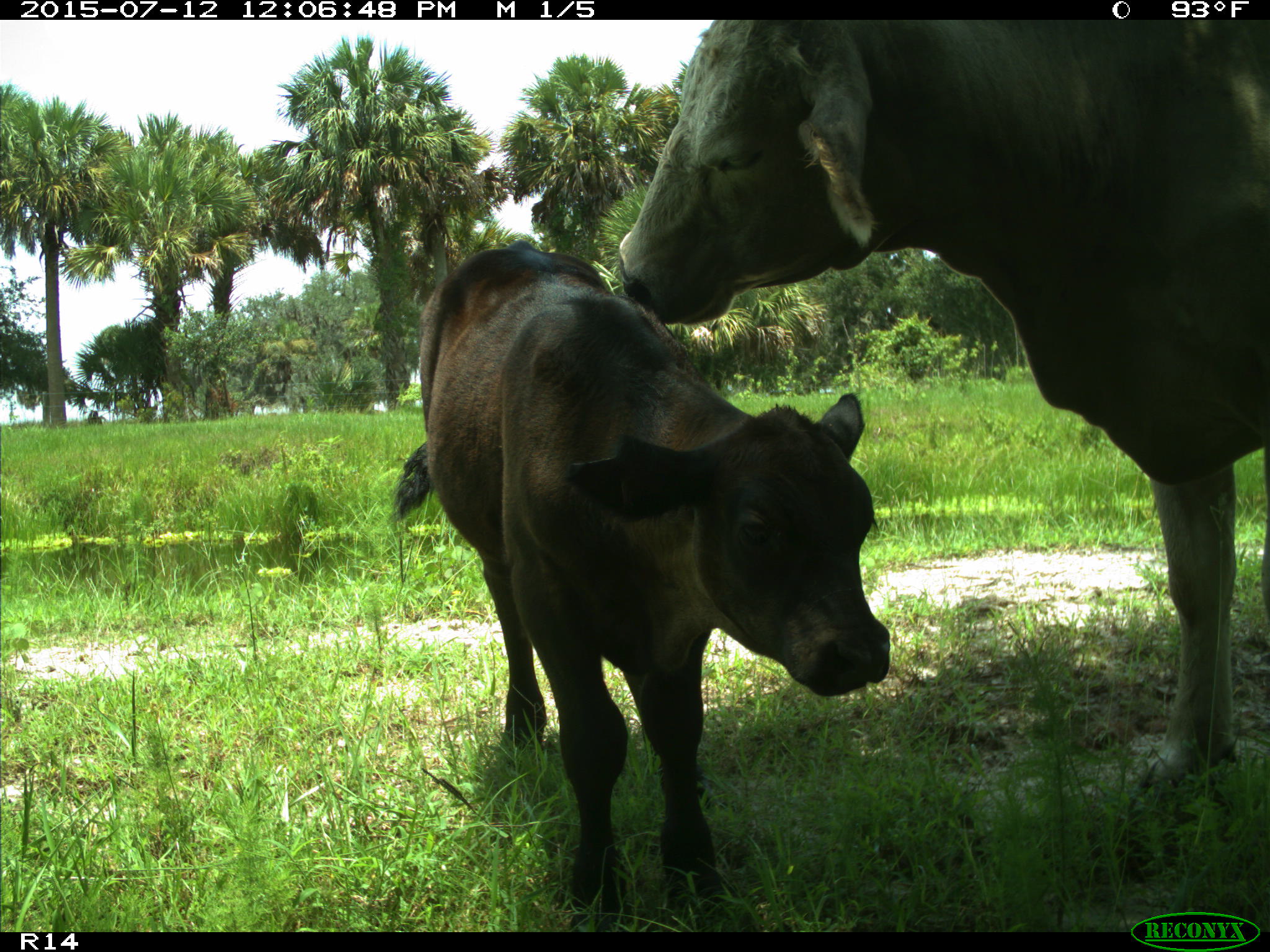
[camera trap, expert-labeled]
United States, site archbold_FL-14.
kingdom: Animalia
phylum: Chordata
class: Mammalia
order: Artiodactyla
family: Bovidae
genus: Bos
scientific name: Bos taurus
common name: domestic cow